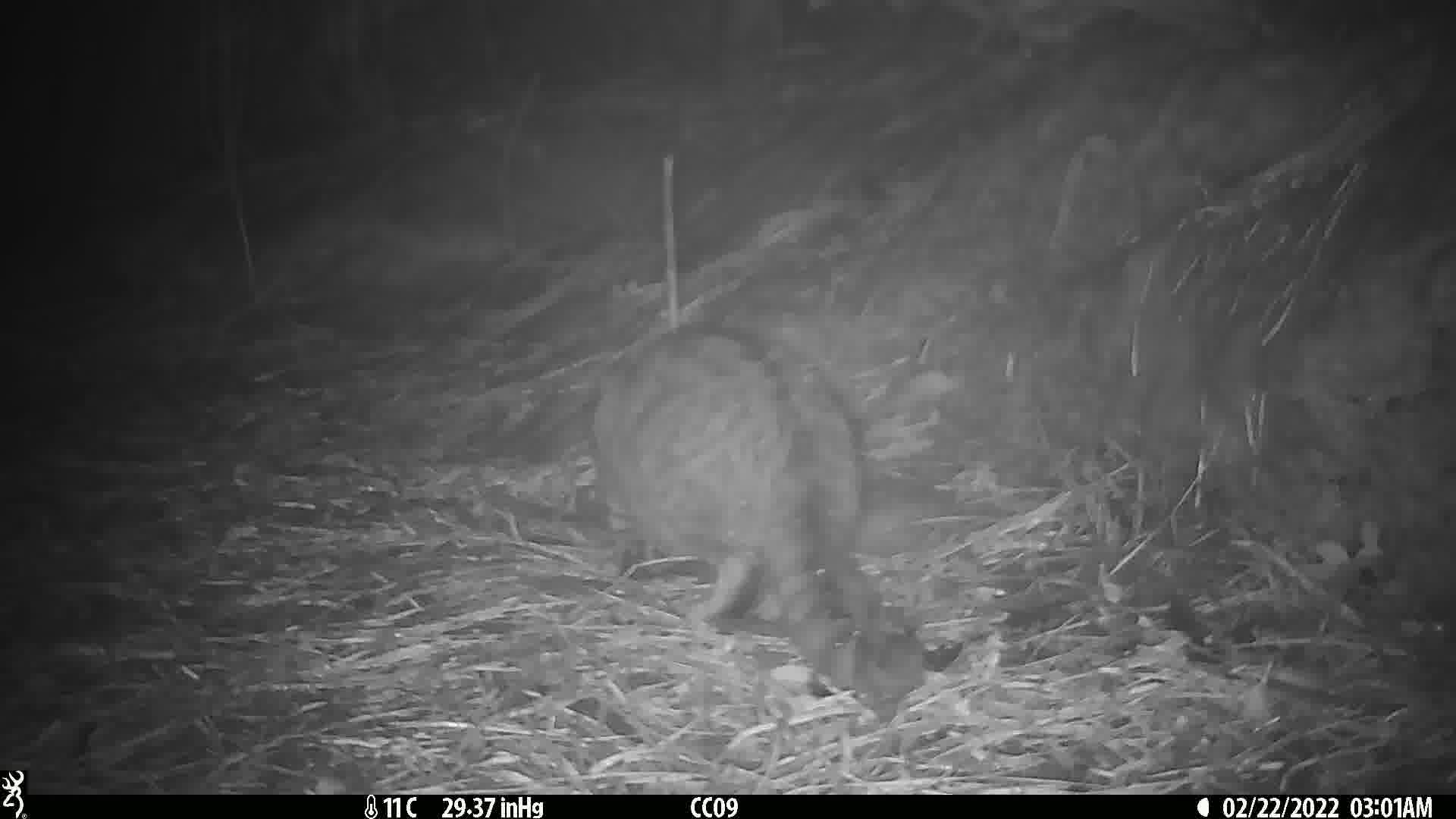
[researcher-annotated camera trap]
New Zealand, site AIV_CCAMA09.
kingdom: Animalia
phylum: Chordata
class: Mammalia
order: Carnivora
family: Felidae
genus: Felis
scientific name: Felis catus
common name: domestic cat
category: cat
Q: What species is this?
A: Cat (domestic cat) (Felis catus).